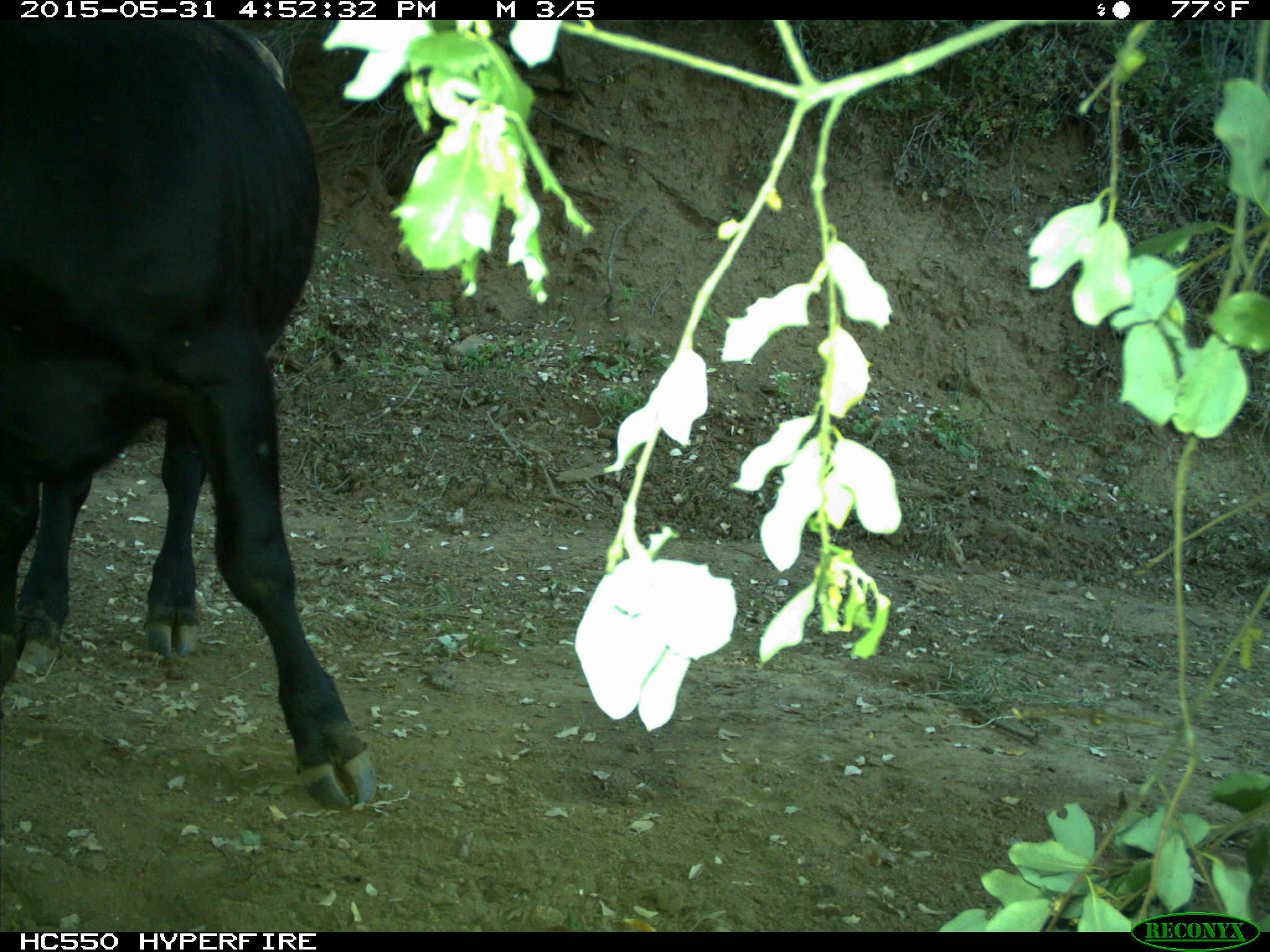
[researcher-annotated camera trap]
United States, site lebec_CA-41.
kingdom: Animalia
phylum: Chordata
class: Mammalia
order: Artiodactyla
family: Bovidae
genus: Bos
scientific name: Bos taurus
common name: domestic cow